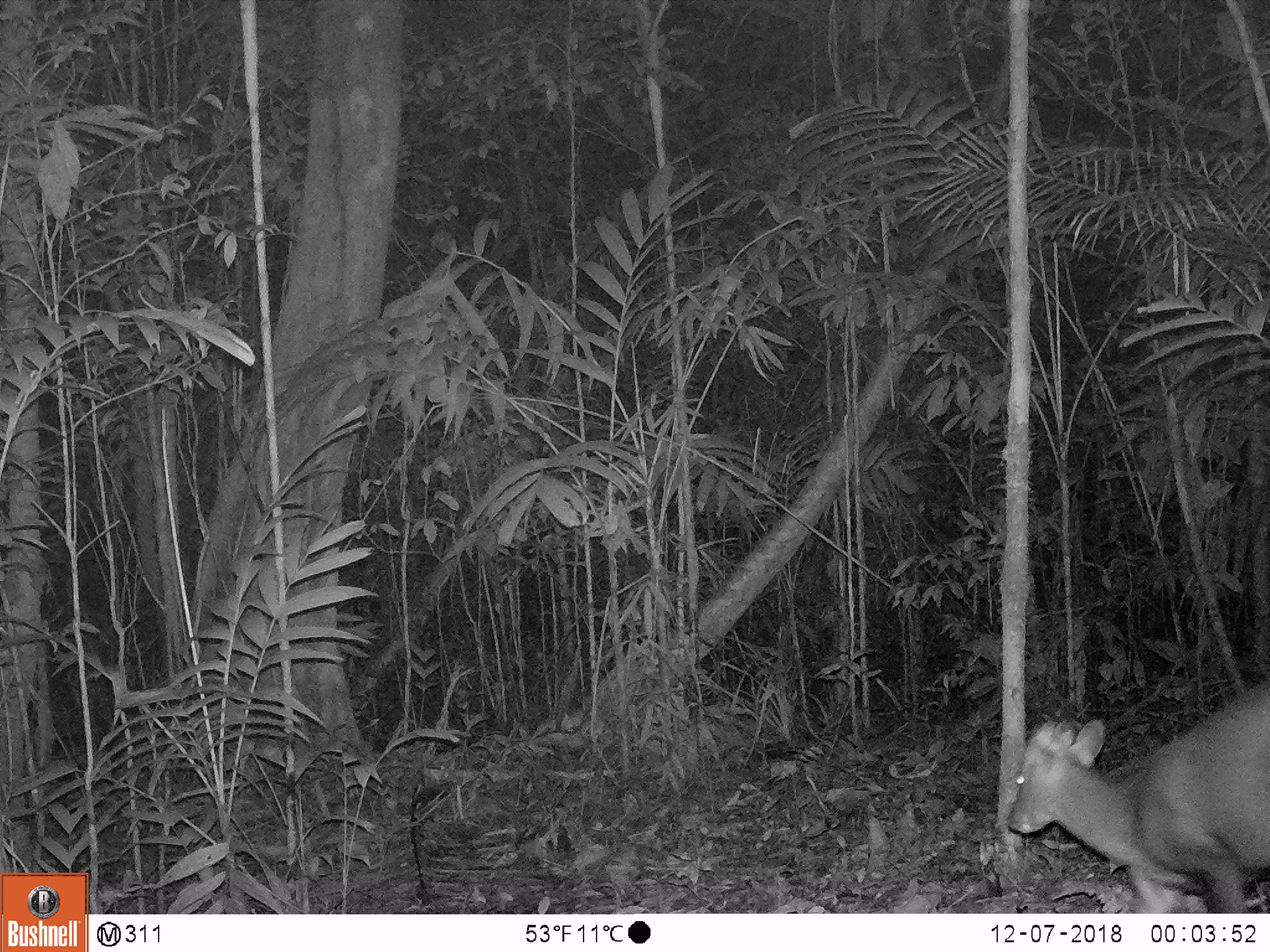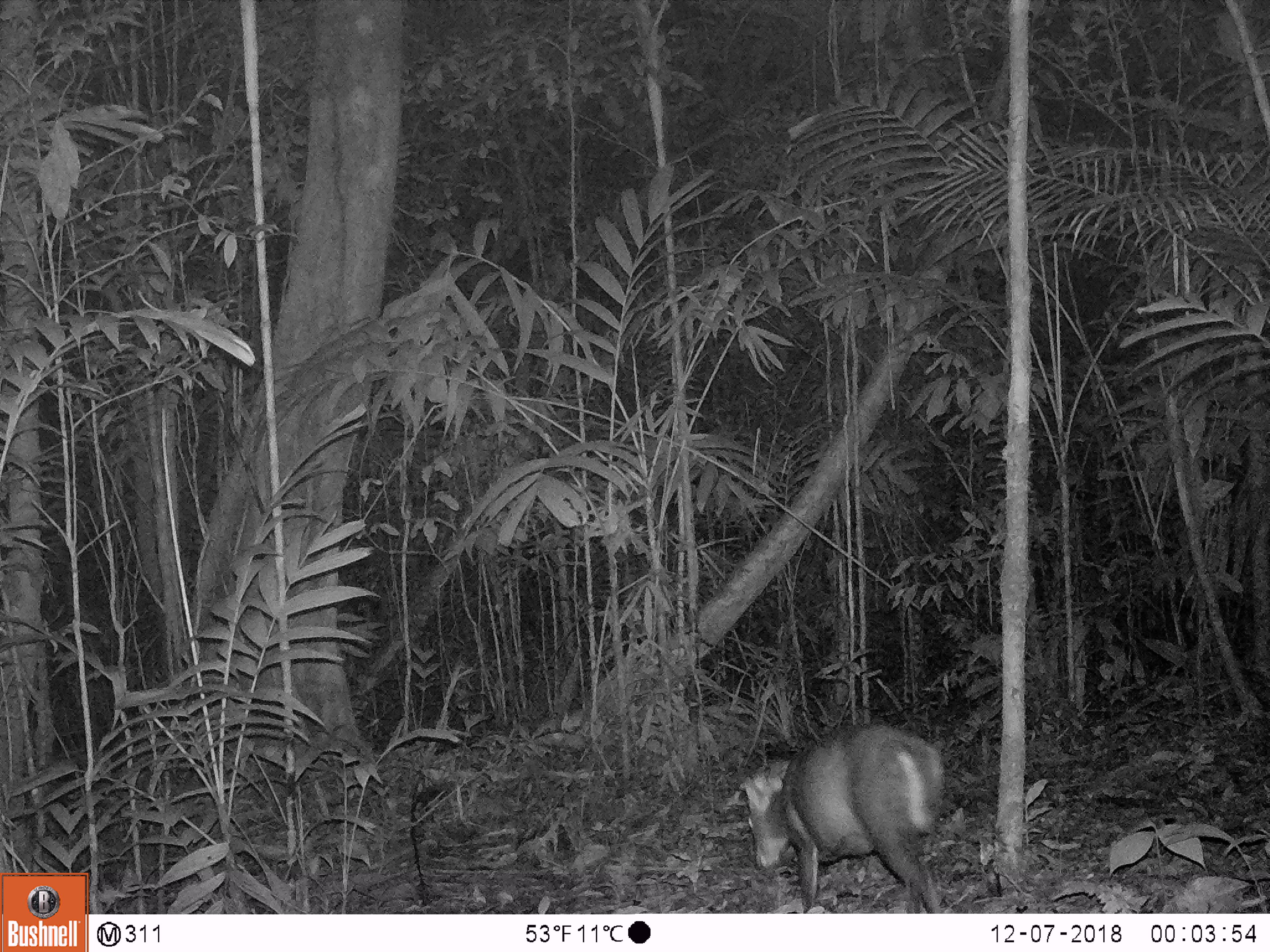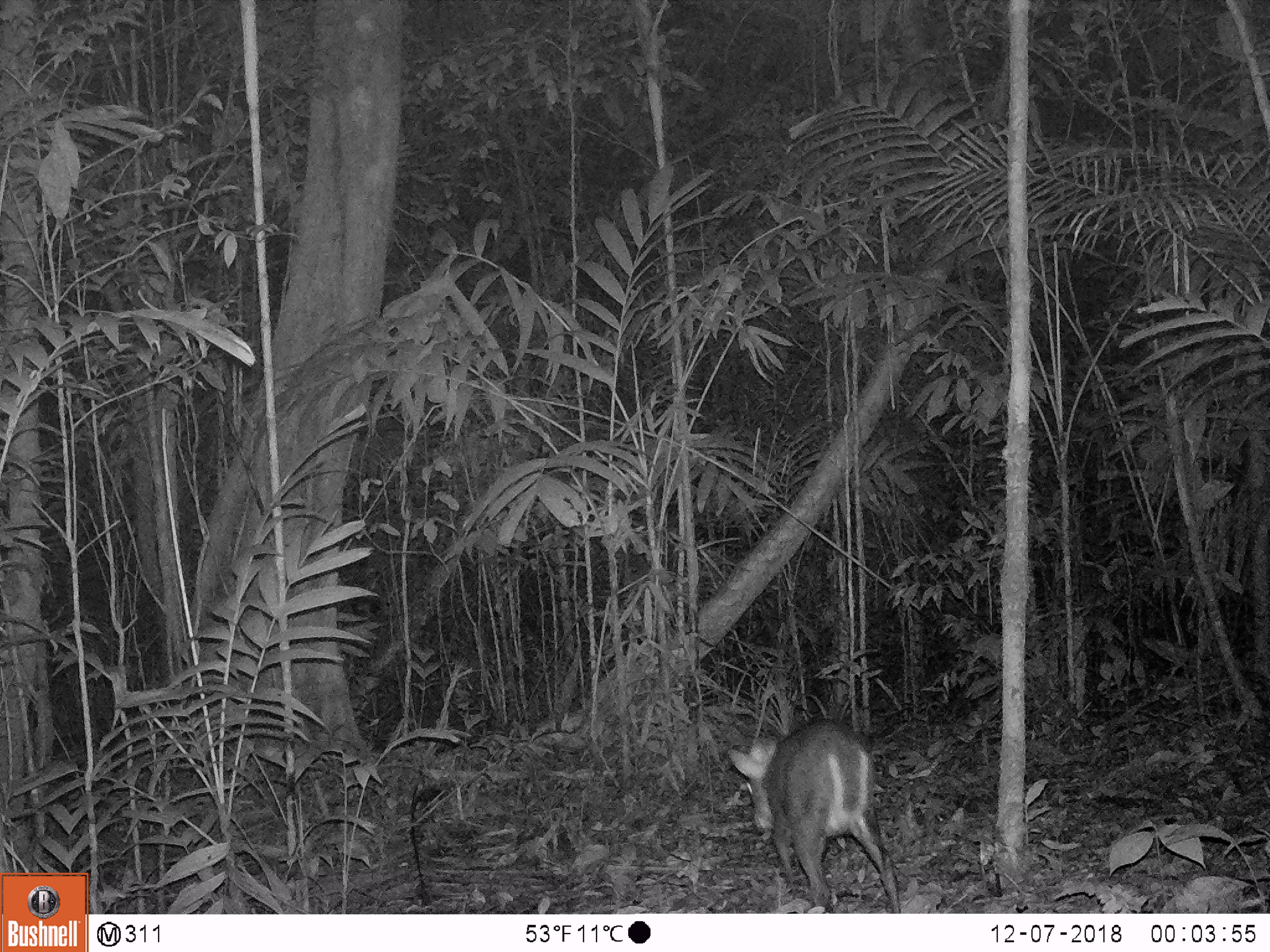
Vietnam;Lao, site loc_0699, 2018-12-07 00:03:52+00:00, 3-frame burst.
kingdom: Animalia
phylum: Chordata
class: Mammalia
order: Artiodactyla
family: Cervidae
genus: Muntiacus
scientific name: Muntiacus rooseveltorum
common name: roosevelt's muntjac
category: roosevelts muntjac group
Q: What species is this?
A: Roosevelts muntjac group (roosevelt's muntjac) (Muntiacus rooseveltorum).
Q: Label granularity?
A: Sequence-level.